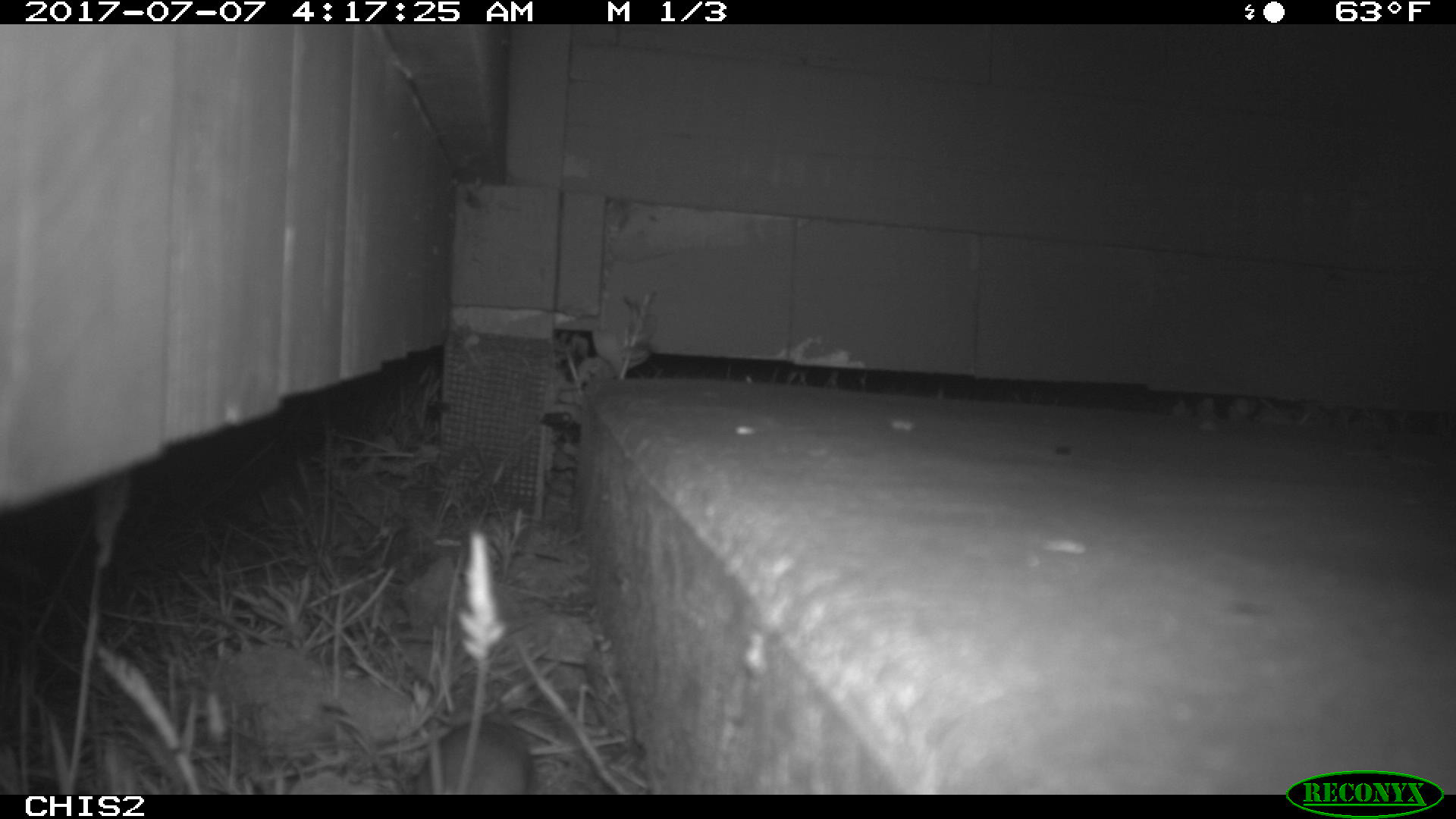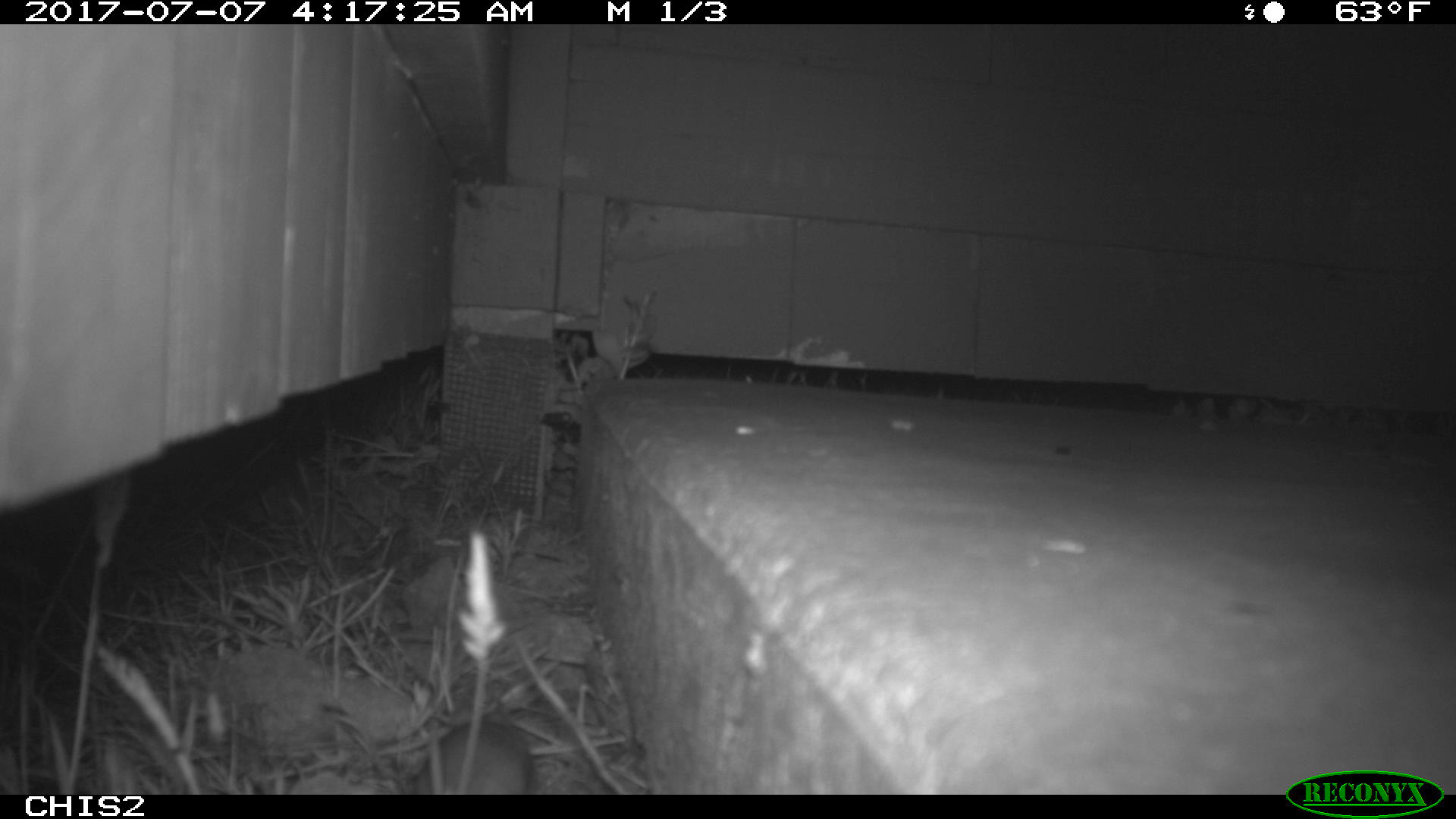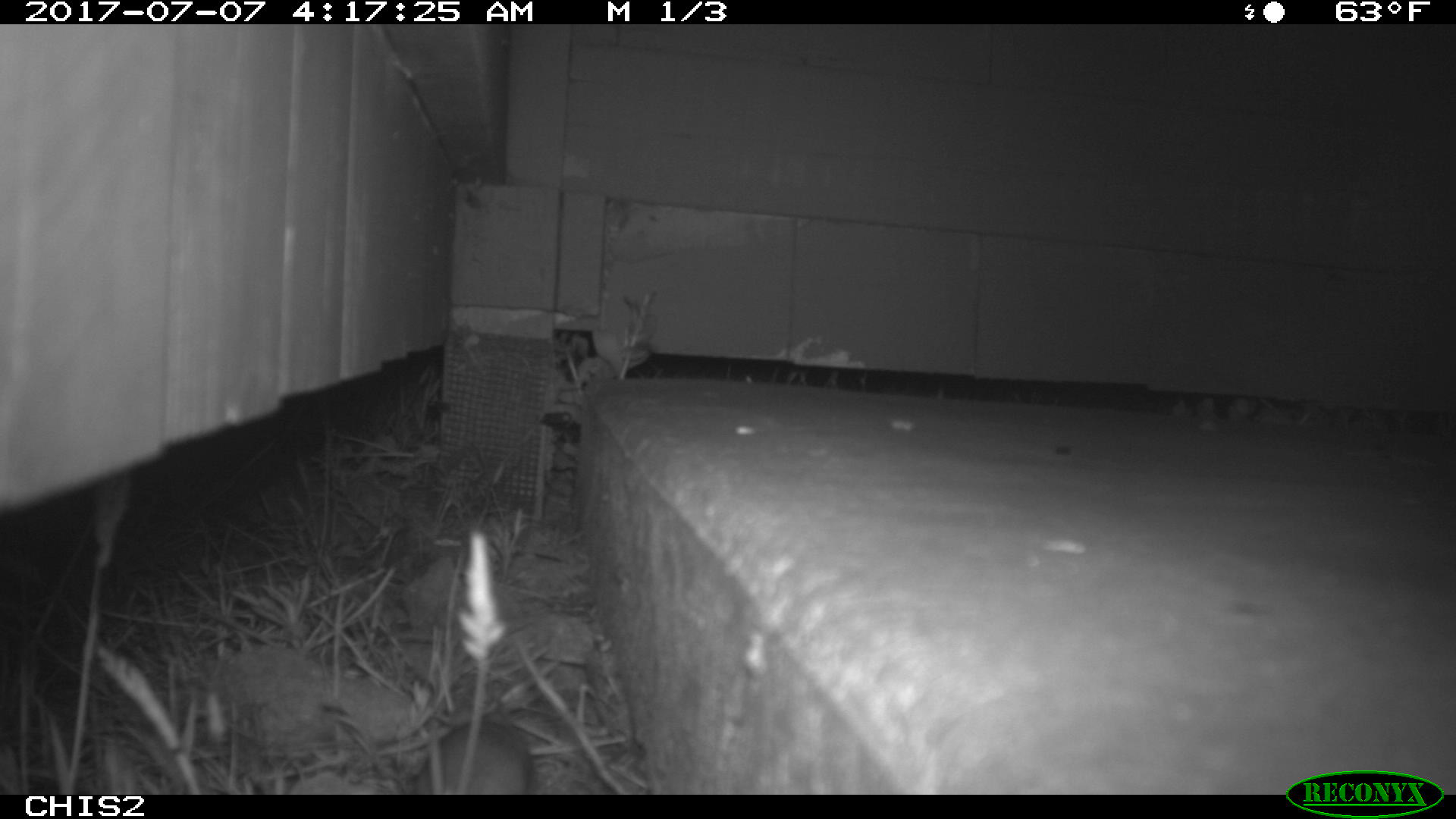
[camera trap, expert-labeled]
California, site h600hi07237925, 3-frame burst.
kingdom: Animalia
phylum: Chordata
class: Mammalia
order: Rodentia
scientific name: Rodentia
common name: rodent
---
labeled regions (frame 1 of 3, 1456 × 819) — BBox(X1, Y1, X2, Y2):
rodent: BBox(411, 720, 532, 794)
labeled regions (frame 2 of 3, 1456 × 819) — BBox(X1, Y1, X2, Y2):
rodent: BBox(412, 700, 534, 794)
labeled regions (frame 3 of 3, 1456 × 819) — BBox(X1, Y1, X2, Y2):
rodent: BBox(410, 670, 535, 795)